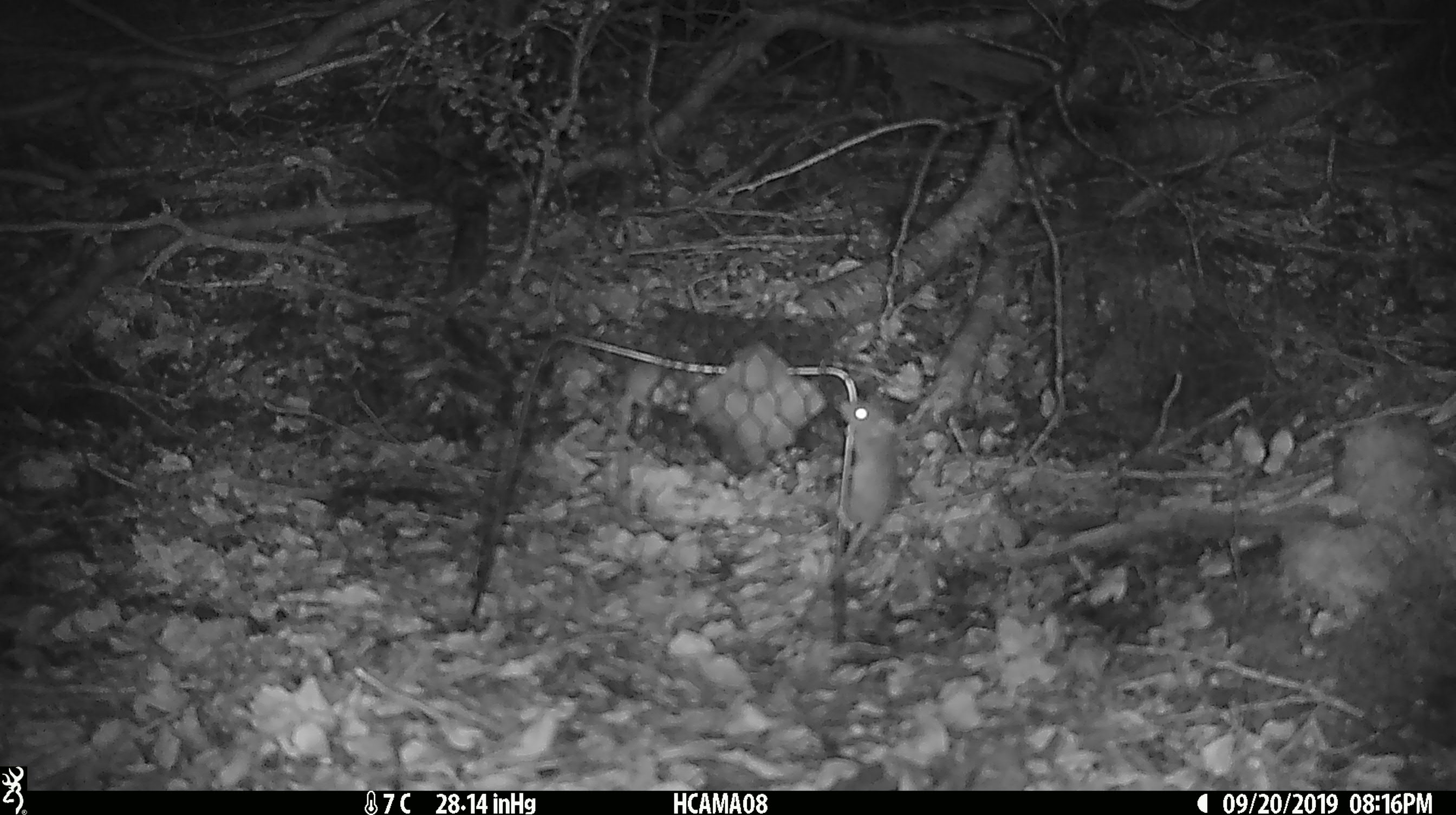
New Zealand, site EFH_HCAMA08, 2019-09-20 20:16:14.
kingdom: Animalia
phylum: Chordata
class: Mammalia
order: Rodentia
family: Muridae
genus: Mus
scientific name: Mus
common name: mouse